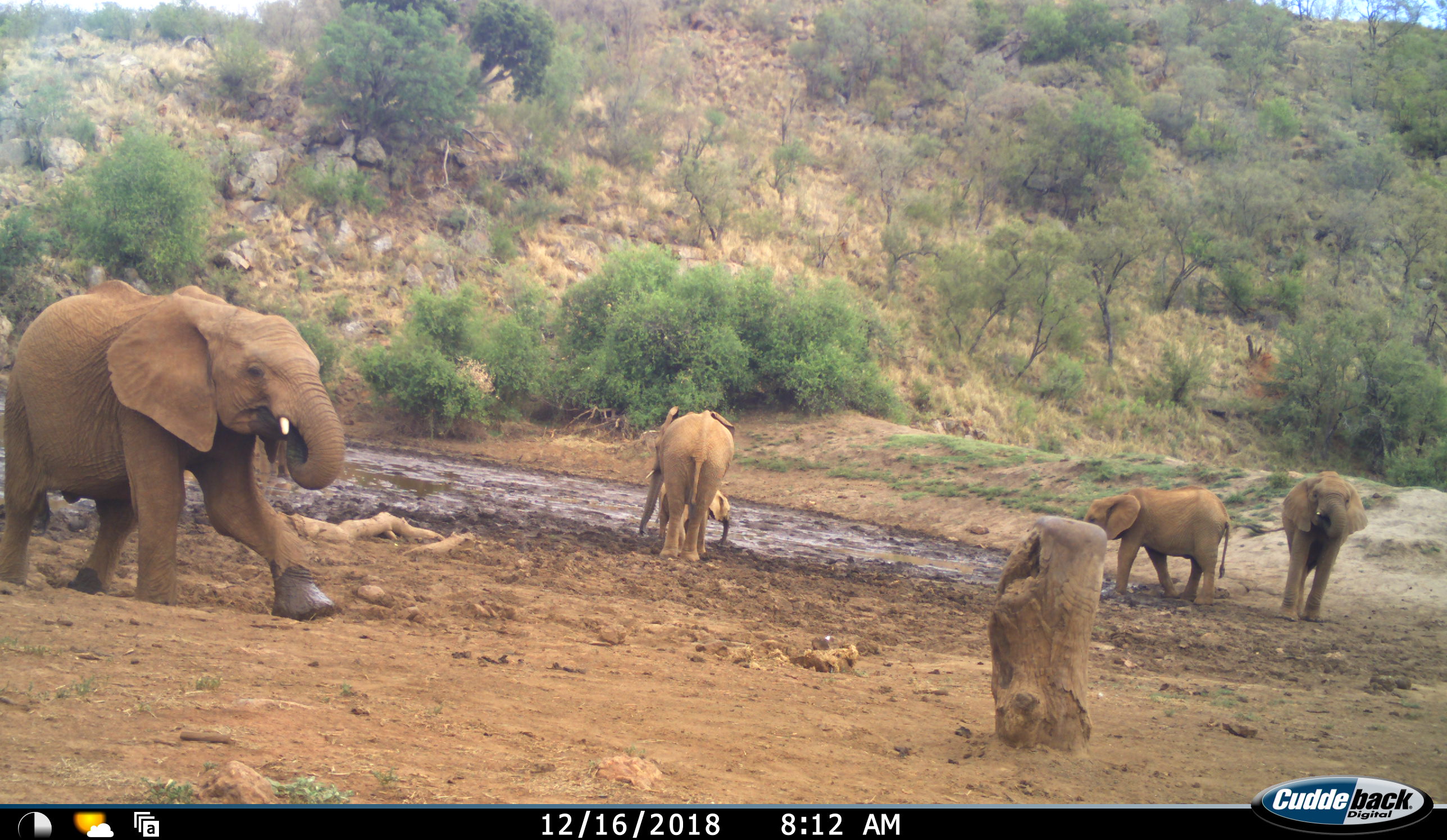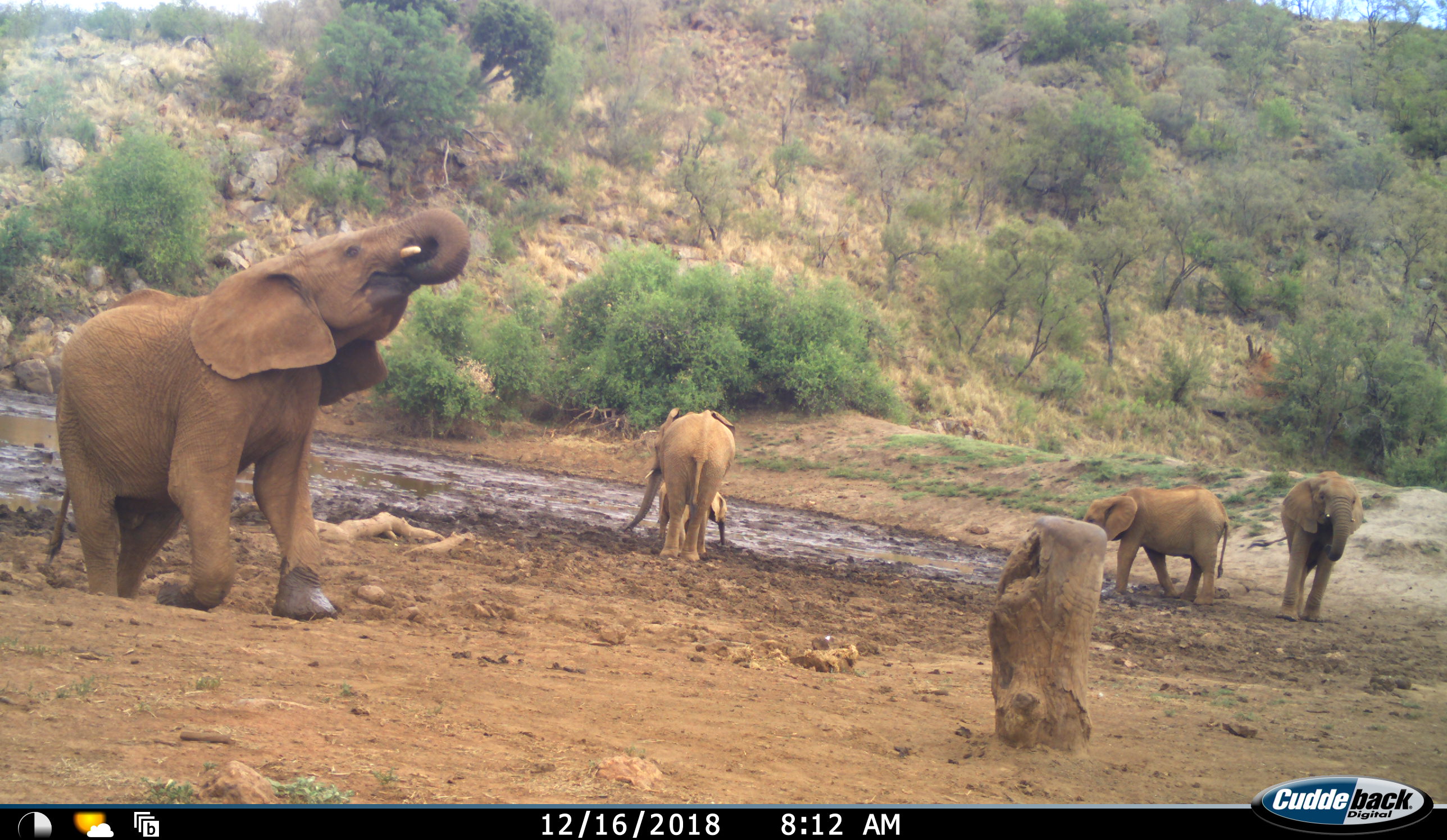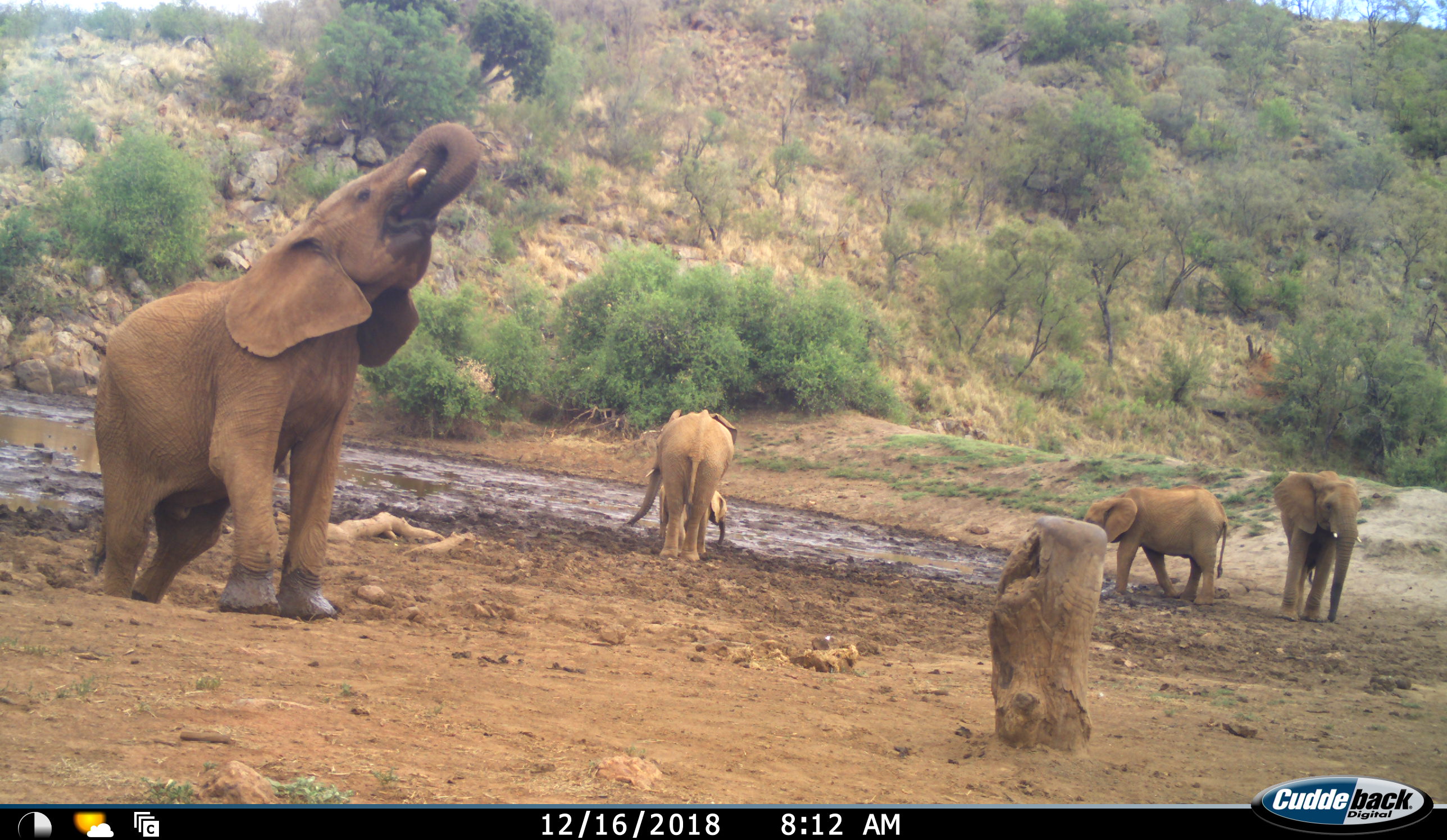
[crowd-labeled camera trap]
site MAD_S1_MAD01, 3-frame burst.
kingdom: Animalia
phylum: Chordata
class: Mammalia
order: Proboscidea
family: Elephantidae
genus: Loxodonta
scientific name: Loxodonta africana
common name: african bush elephant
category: elephant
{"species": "elephant (african bush elephant) (Loxodonta africana)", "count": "5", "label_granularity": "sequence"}